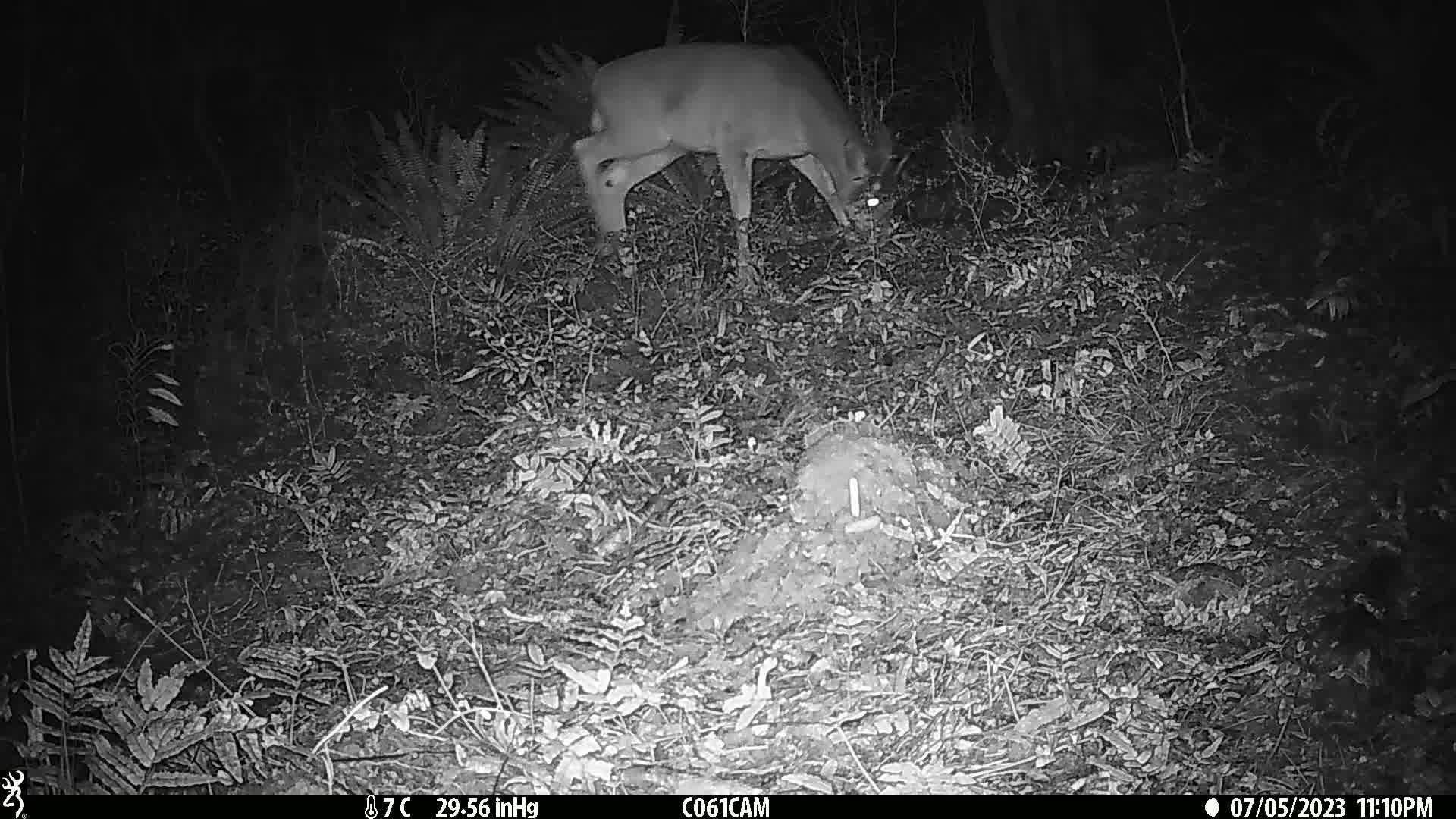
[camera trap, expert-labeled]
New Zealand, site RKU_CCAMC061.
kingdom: Animalia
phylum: Chordata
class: Mammalia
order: Artiodactyla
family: Cervidae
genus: Odocoileus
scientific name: Odocoileus virginianus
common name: white-tailed deer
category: white tailed deer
White tailed deer (white-tailed deer) (Odocoileus virginianus).